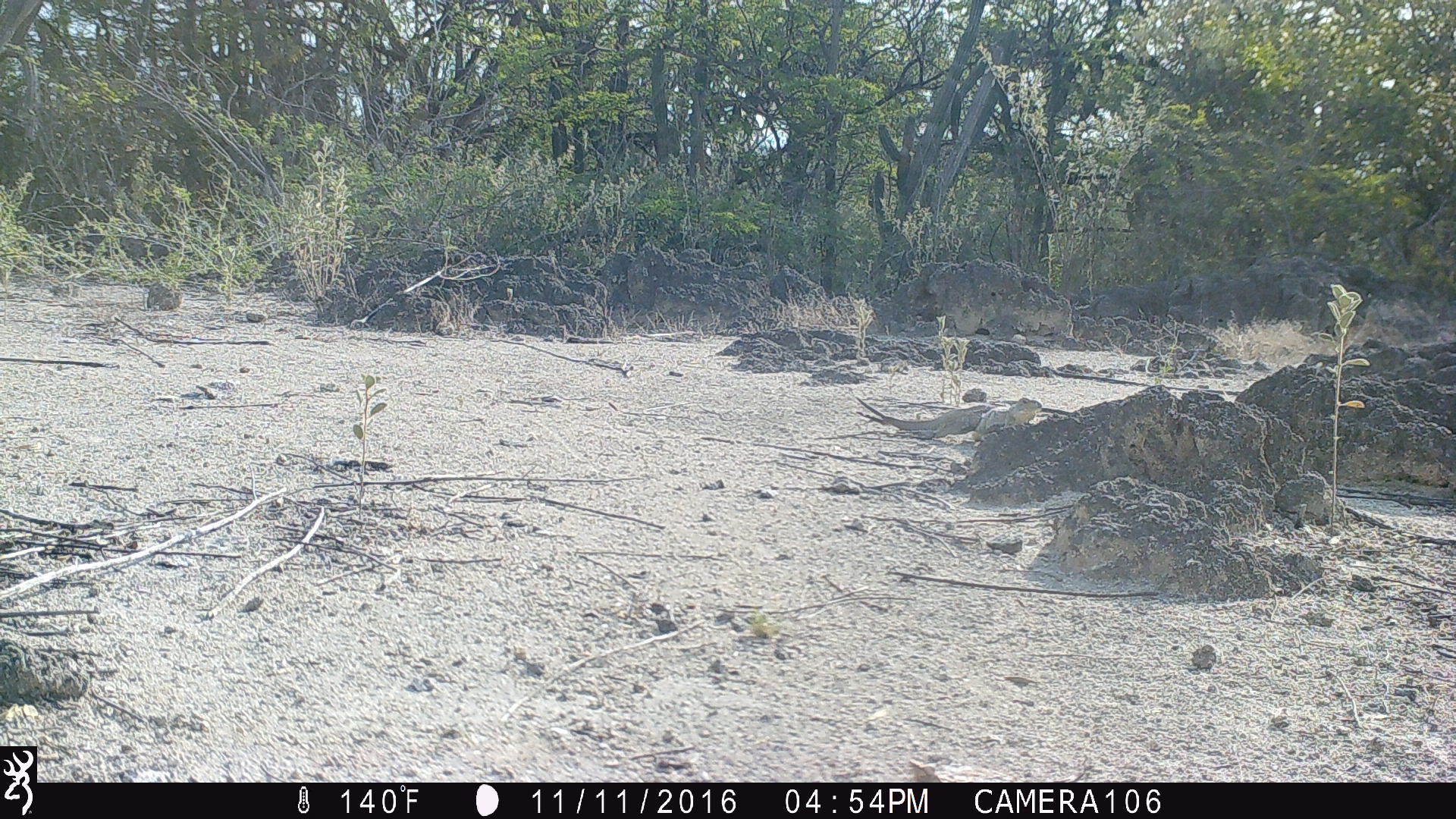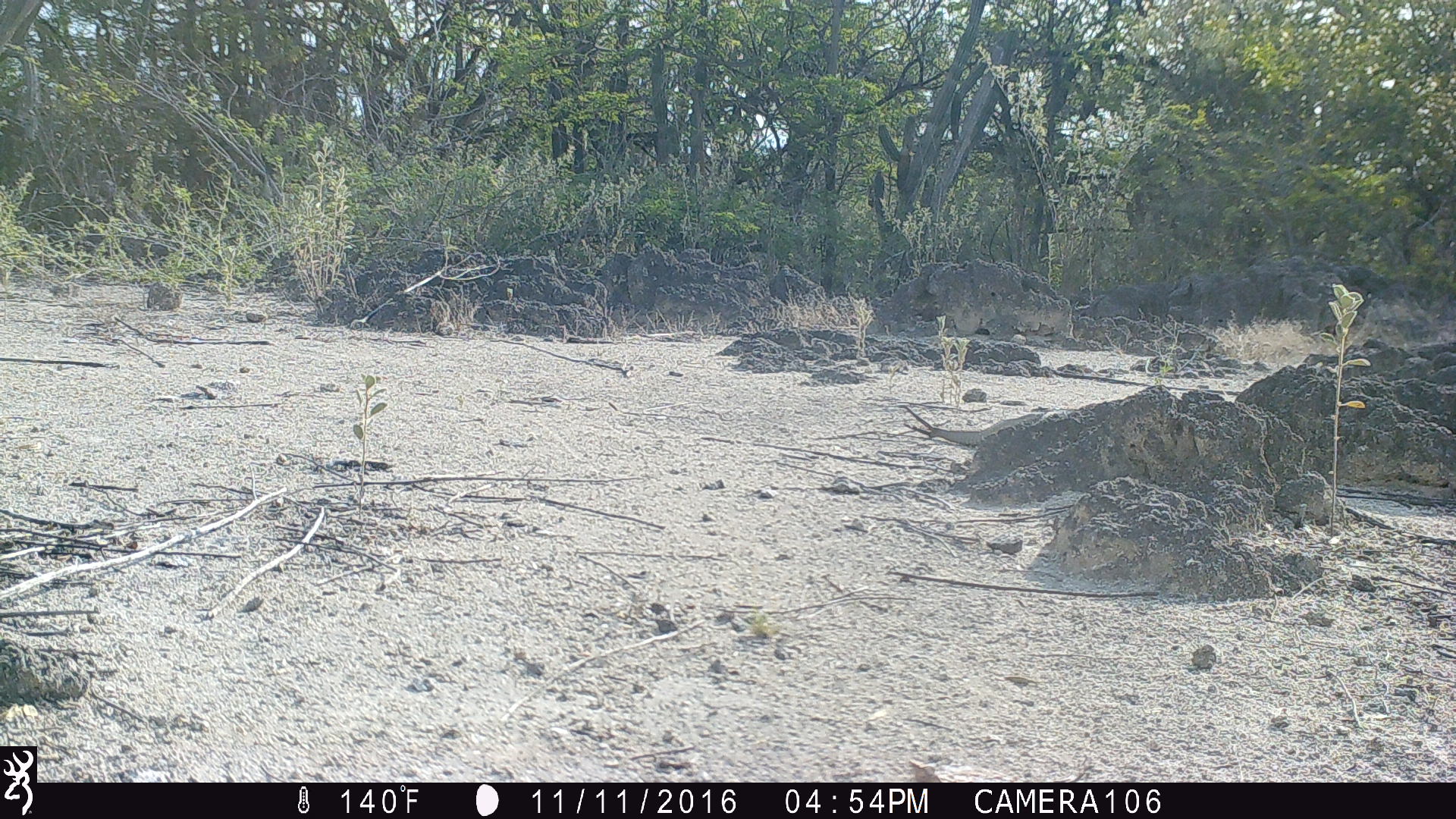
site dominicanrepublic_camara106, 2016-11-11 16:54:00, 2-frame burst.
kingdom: Animalia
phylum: Chordata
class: Reptilia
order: Squamata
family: Iguanidae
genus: Iguana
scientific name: Iguana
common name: typical iguanas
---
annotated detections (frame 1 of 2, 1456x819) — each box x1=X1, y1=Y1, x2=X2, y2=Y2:
iguana: x1=852, y1=396, x2=1043, y2=438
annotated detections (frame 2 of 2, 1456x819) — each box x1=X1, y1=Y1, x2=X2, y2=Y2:
iguana: x1=911, y1=409, x2=1042, y2=444